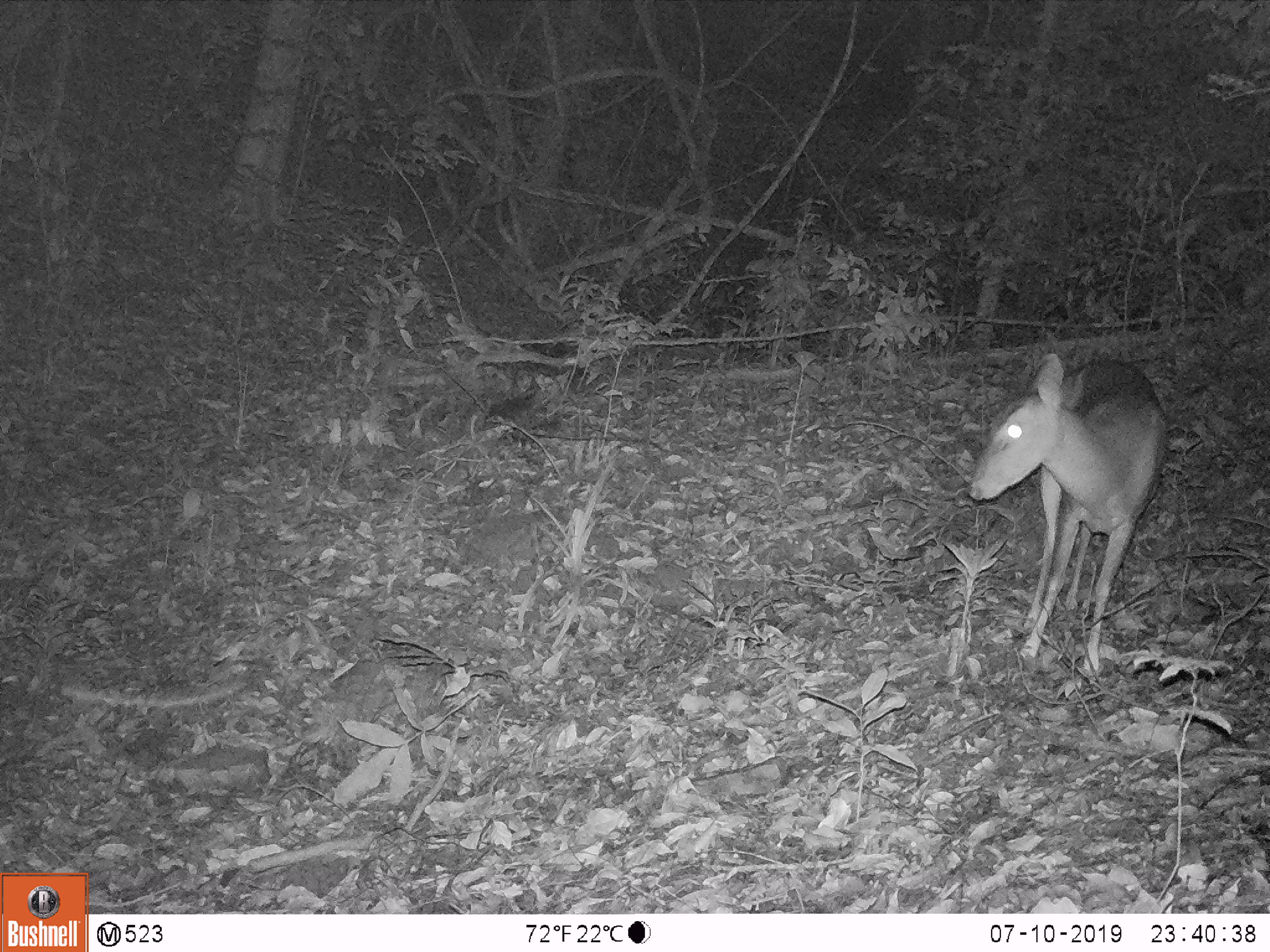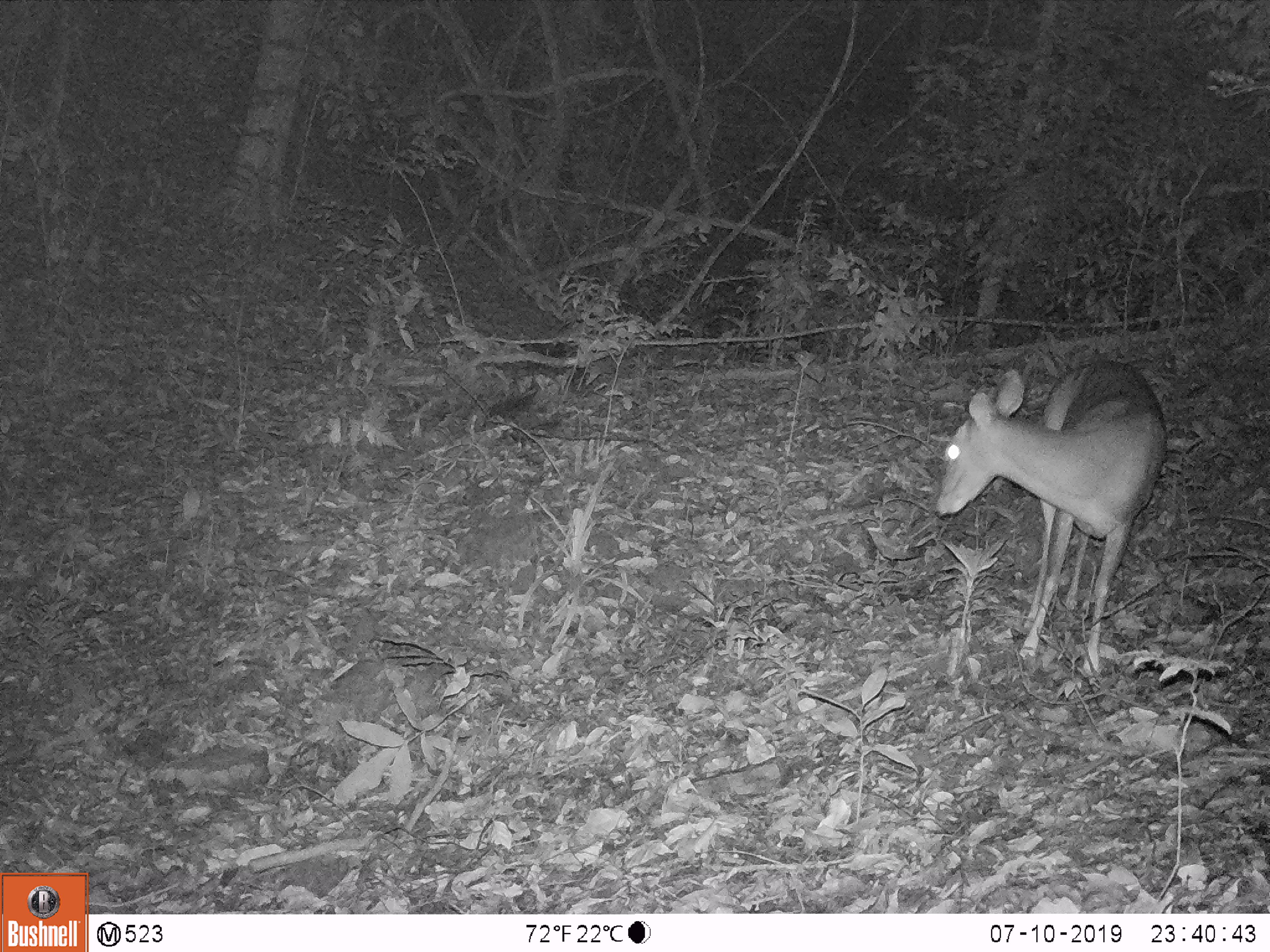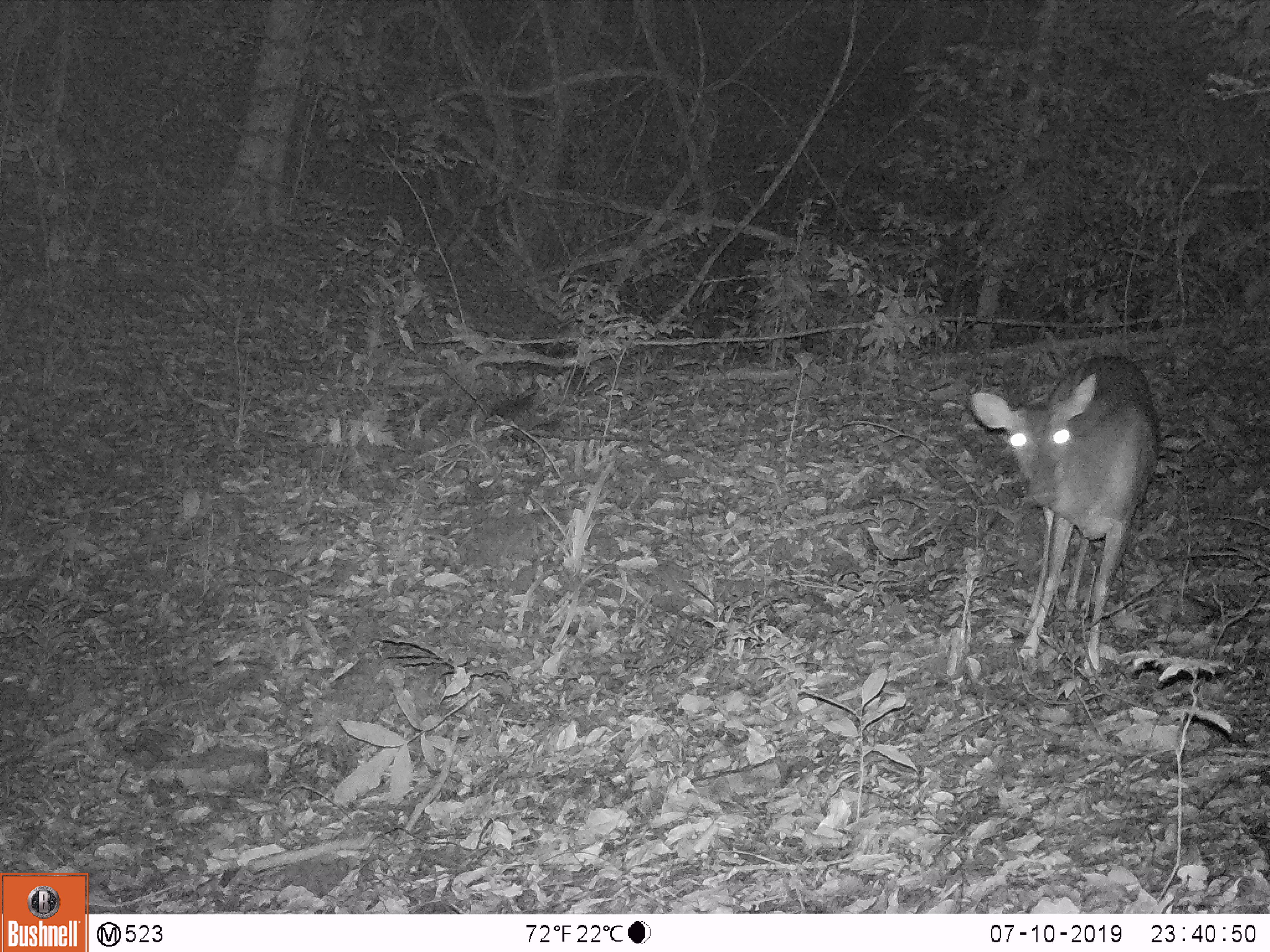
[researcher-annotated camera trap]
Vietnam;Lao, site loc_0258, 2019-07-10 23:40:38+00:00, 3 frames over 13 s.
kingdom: Animalia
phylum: Chordata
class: Mammalia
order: Artiodactyla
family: Cervidae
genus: Muntiacus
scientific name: Muntiacus vuquangensis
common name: large-antlered muntjac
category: large antlered muntjac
Large antlered muntjac (large-antlered muntjac) (Muntiacus vuquangensis). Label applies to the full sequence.